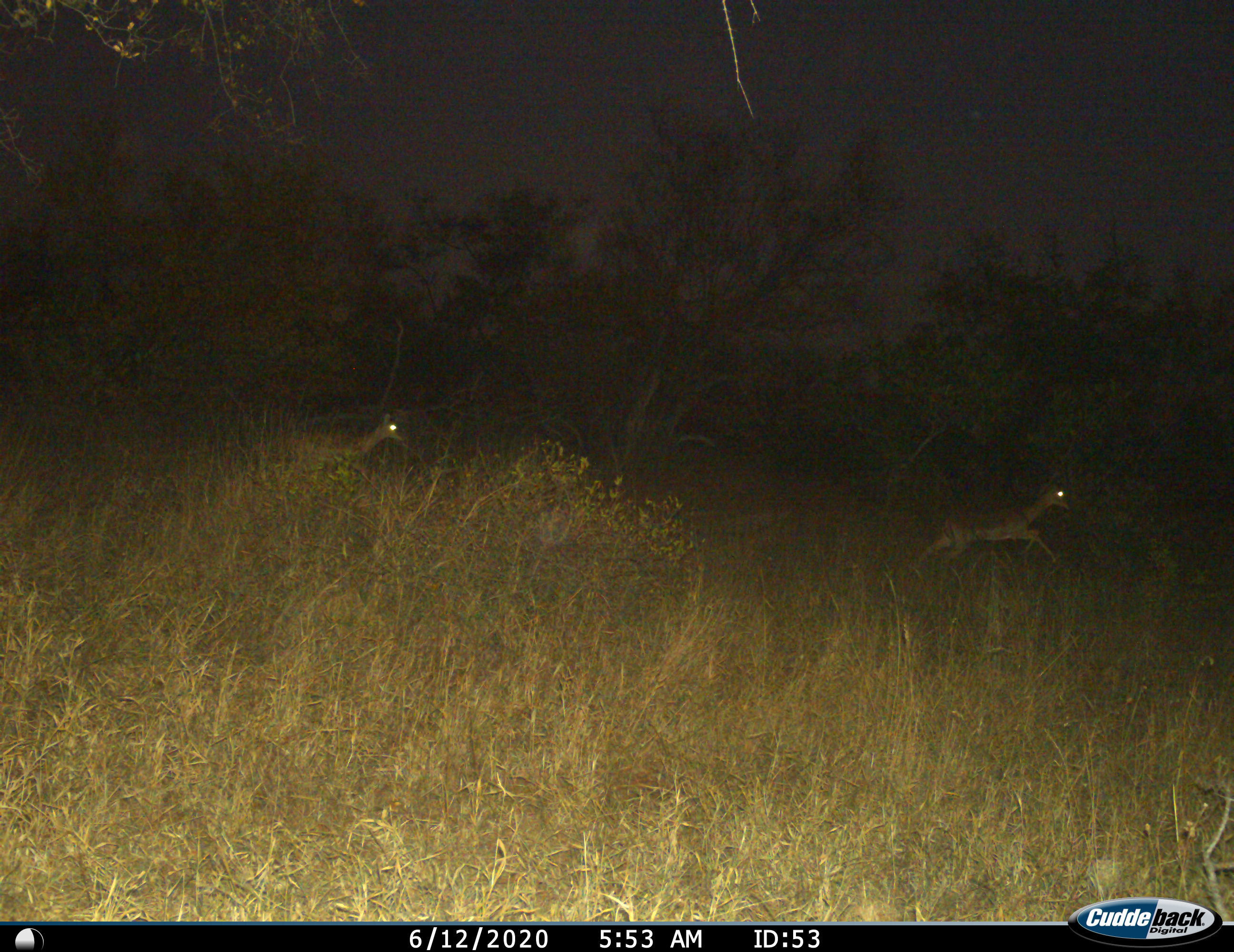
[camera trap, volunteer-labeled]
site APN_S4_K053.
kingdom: Animalia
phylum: Chordata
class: Mammalia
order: Artiodactyla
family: Bovidae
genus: Aepyceros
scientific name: Aepyceros melampus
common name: impala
Impala (Aepyceros melampus), count 2. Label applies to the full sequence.